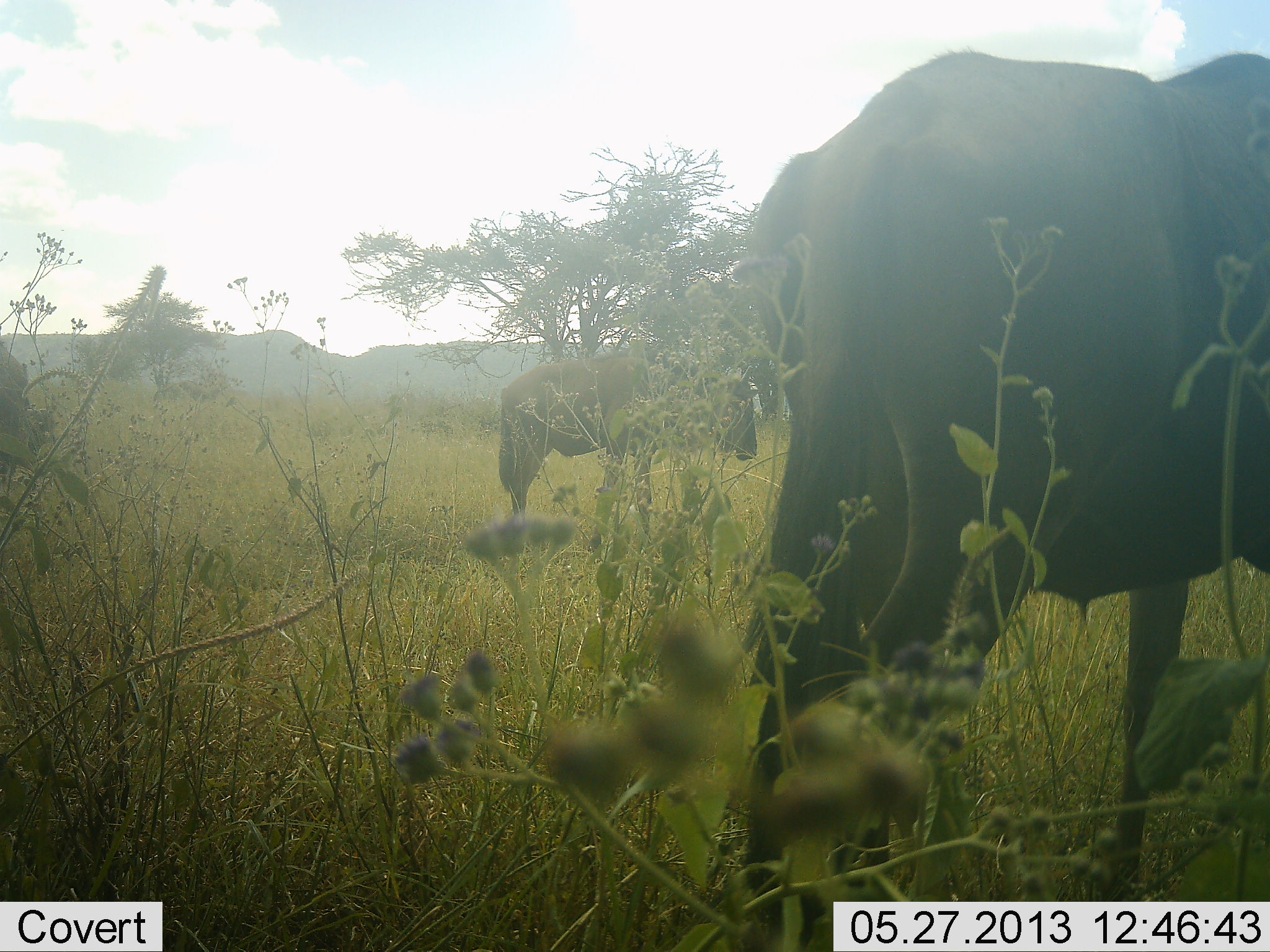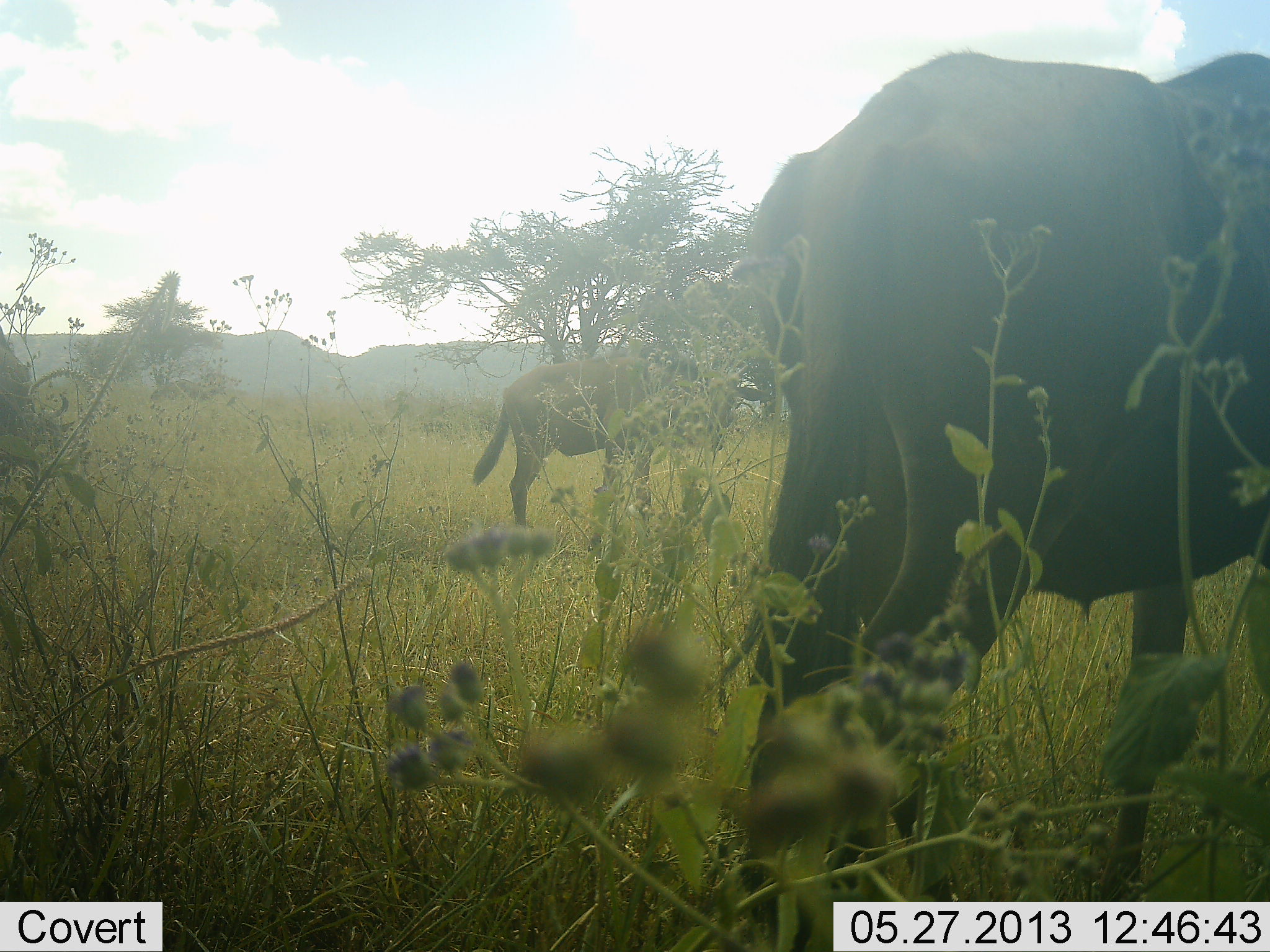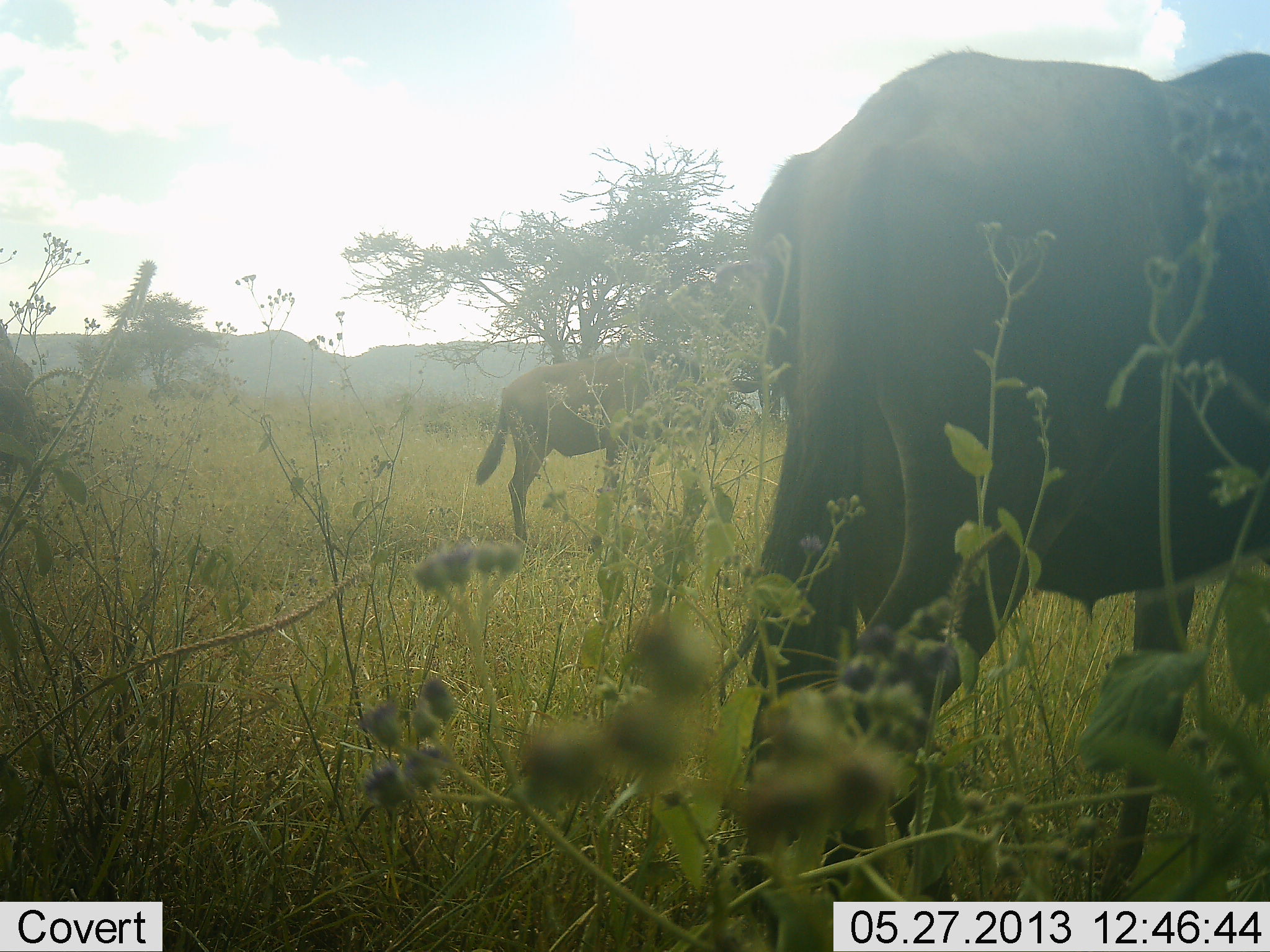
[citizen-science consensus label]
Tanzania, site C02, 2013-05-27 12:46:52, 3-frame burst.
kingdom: Animalia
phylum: Chordata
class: Mammalia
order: Artiodactyla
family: Bovidae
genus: Connochaetes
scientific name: Connochaetes taurinus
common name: blue wildebeest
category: wildebeest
Wildebeest (blue wildebeest) (Connochaetes taurinus), count 2. Behavior (volunteer vote fractions): standing 94%, resting 0%, moving 6%, interacting 0%. Young present (vote fraction): 6%. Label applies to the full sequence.